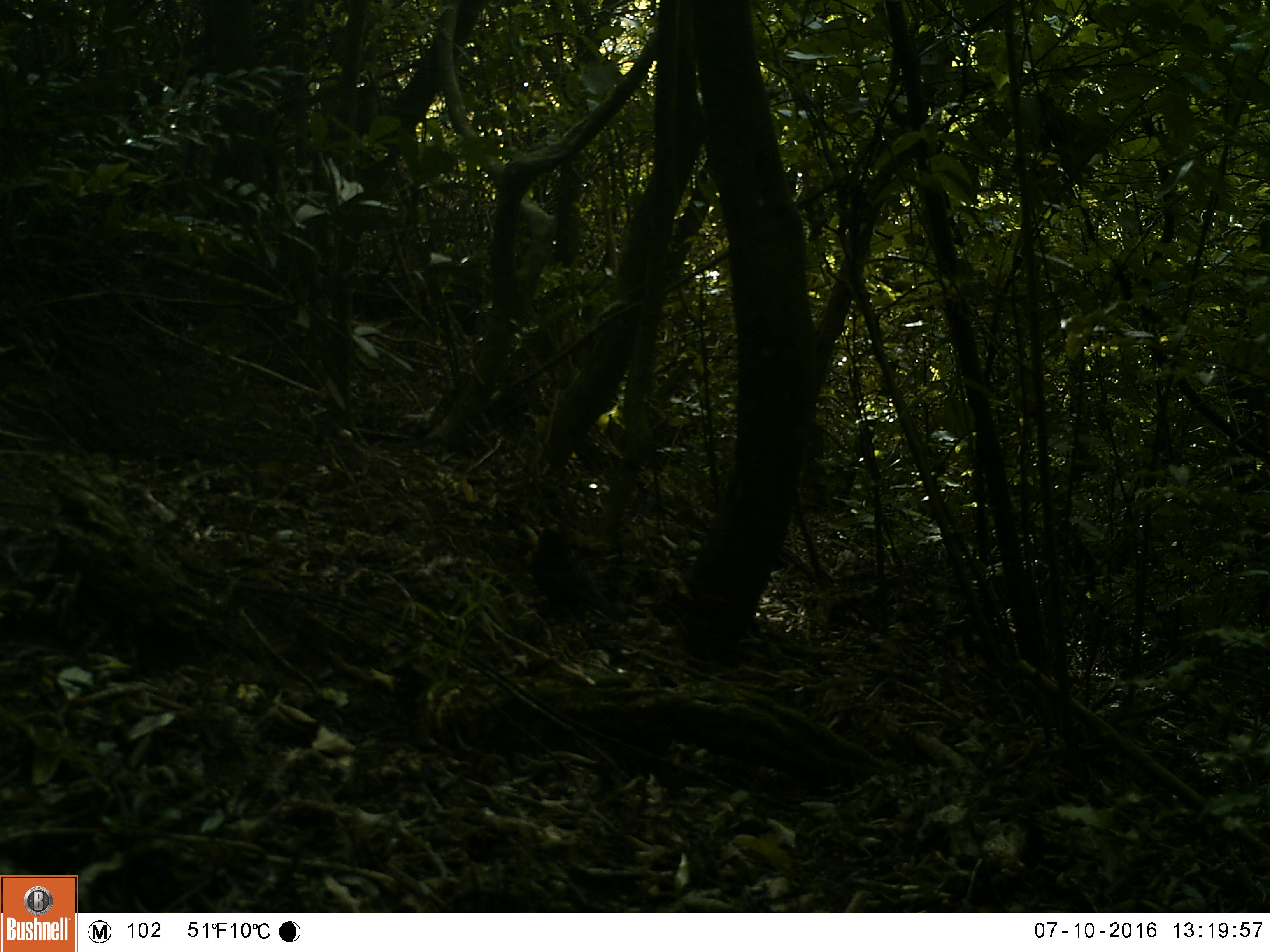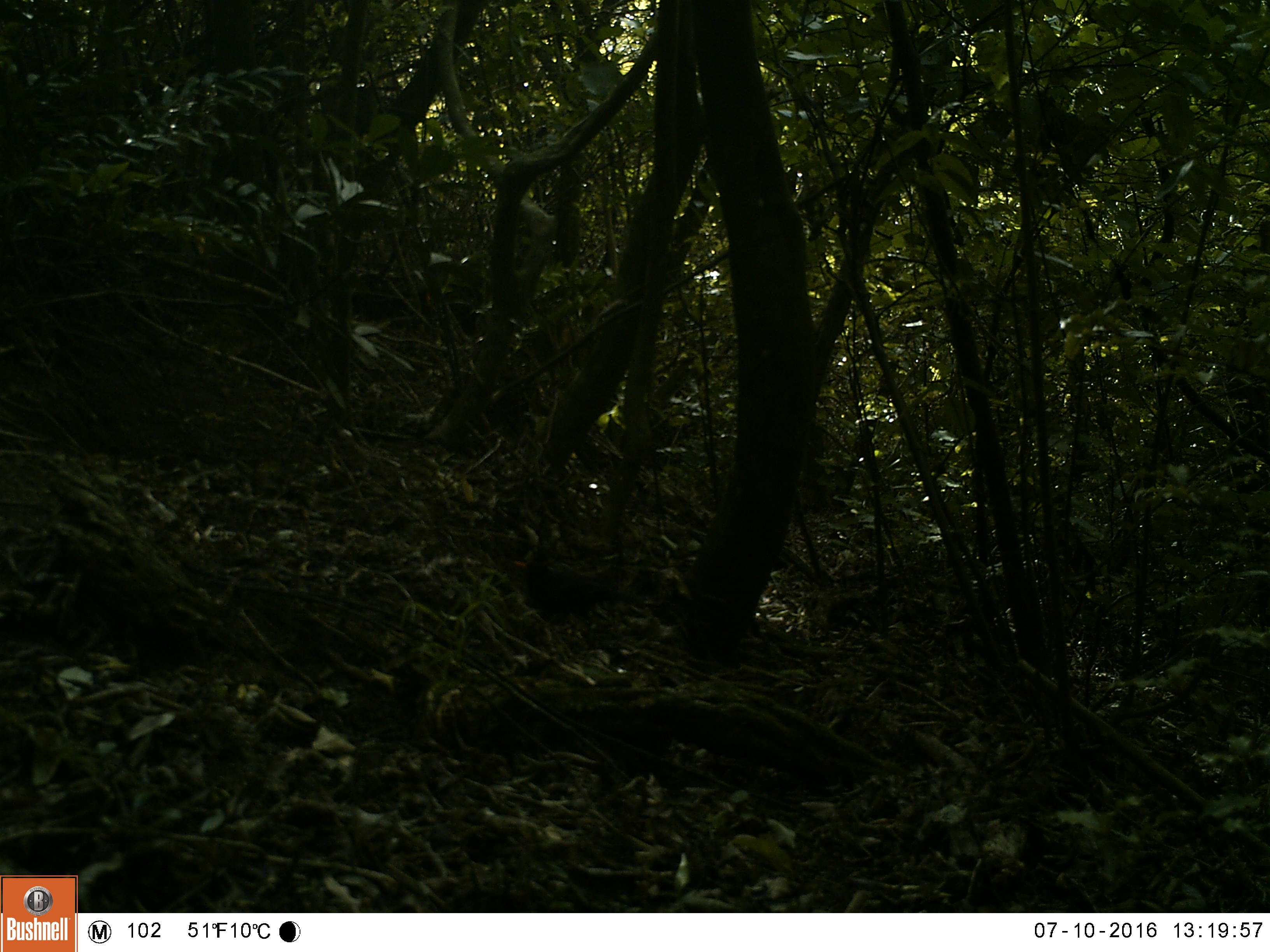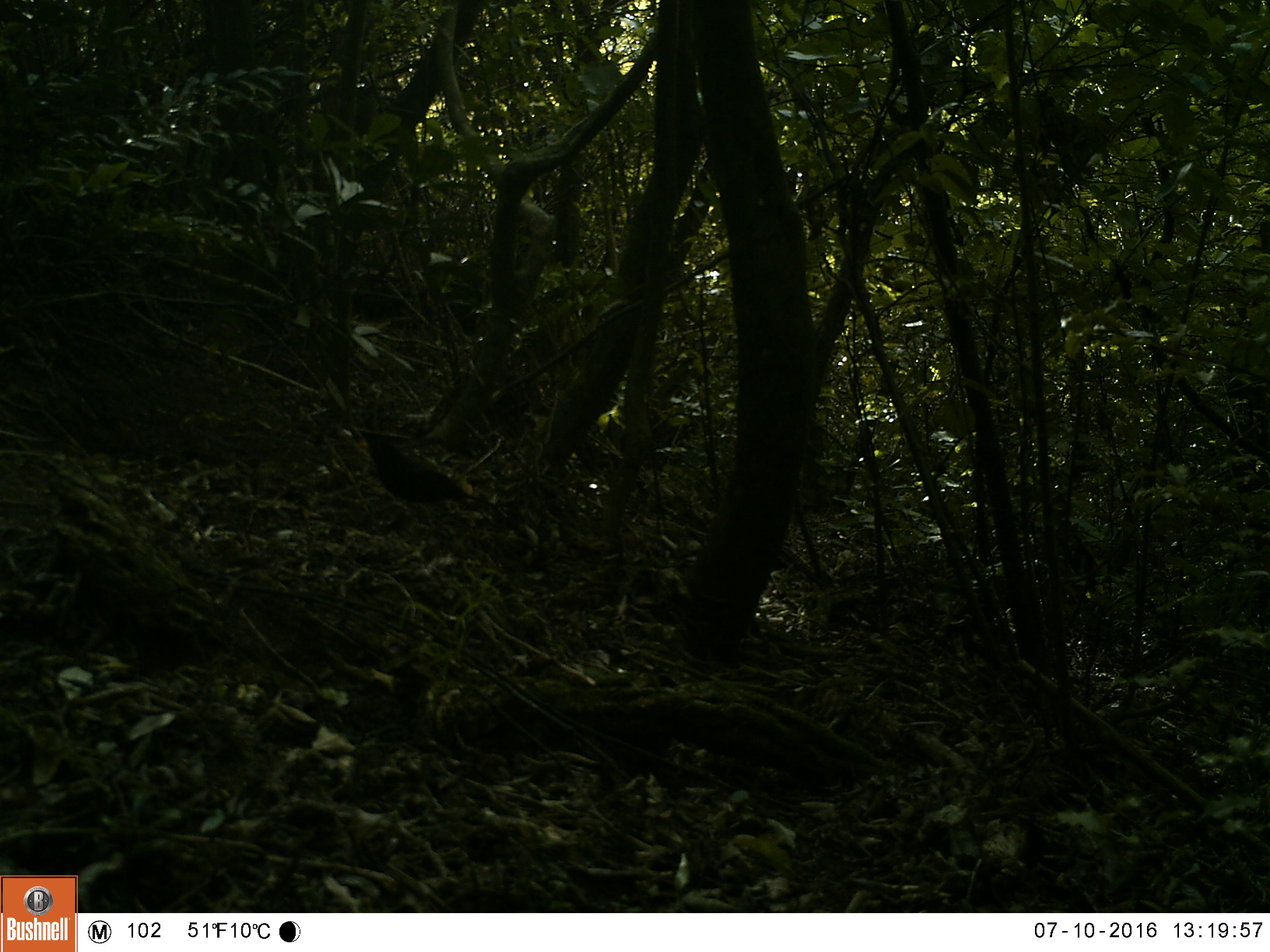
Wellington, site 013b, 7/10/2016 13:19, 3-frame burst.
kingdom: Animalia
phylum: Chordata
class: Aves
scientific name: Aves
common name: bird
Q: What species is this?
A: Bird (Aves).